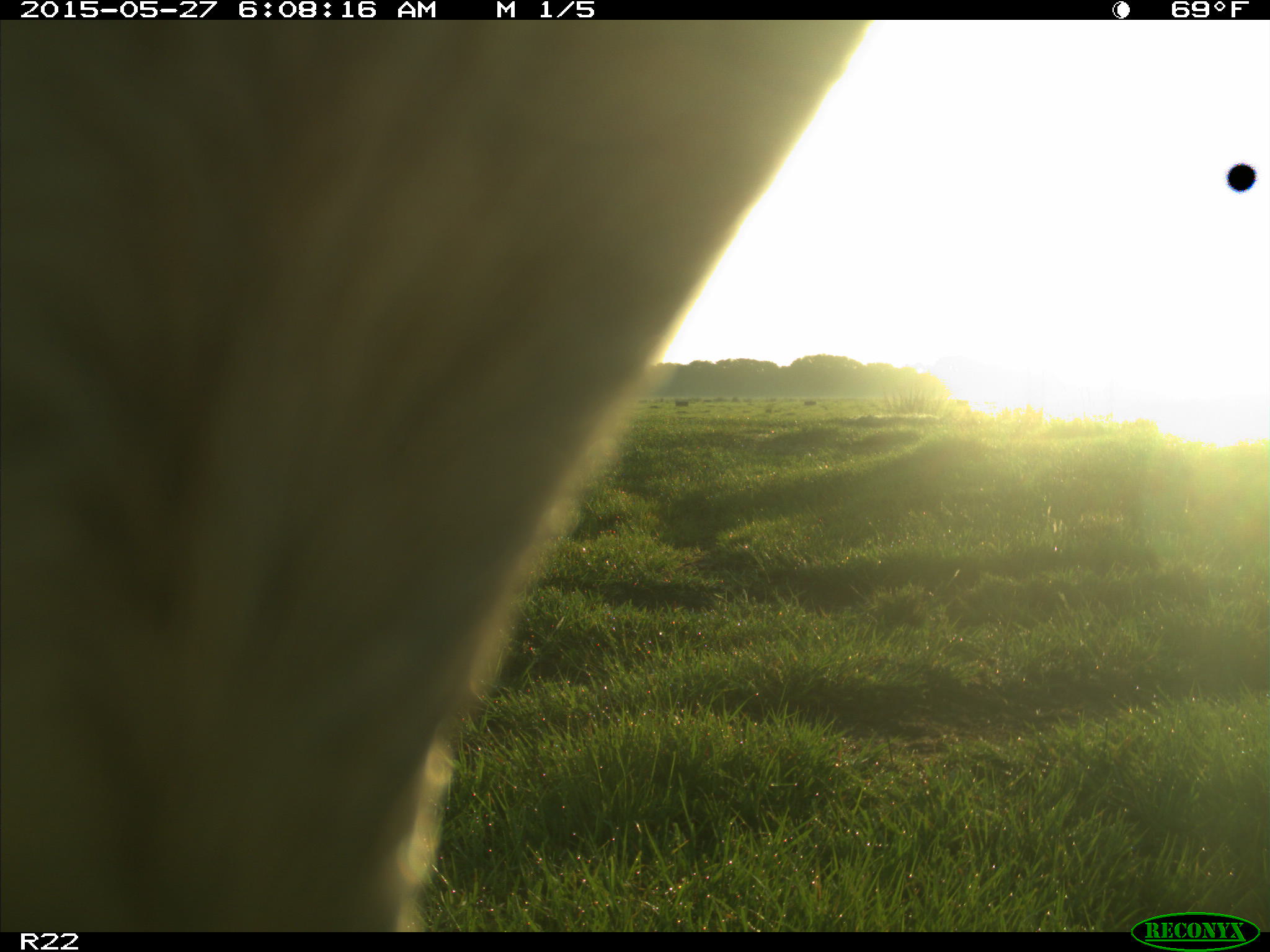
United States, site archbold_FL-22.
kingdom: Animalia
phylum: Chordata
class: Mammalia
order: Artiodactyla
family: Bovidae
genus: Bos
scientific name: Bos taurus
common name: domestic cow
Bos taurus (domestic cow).